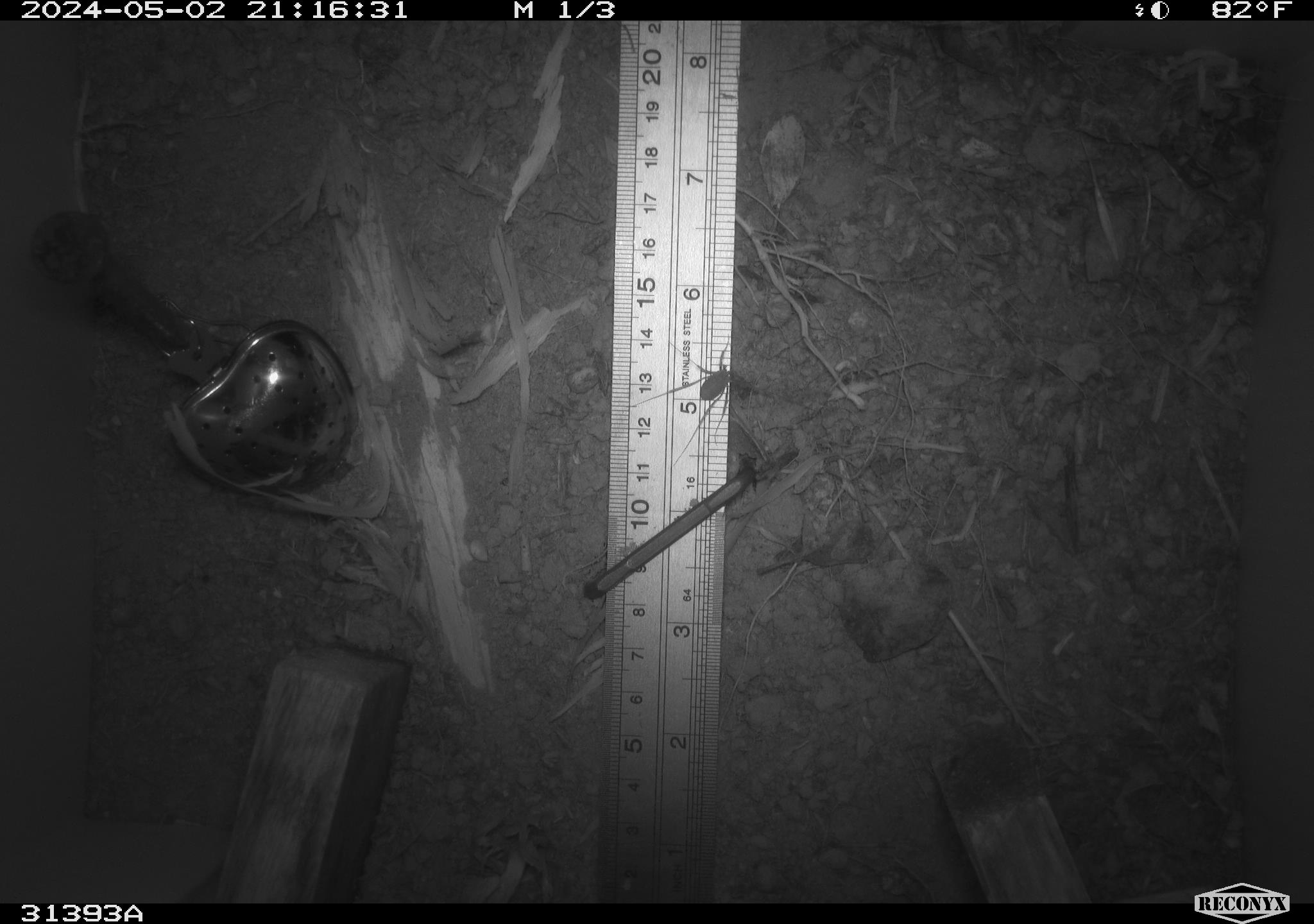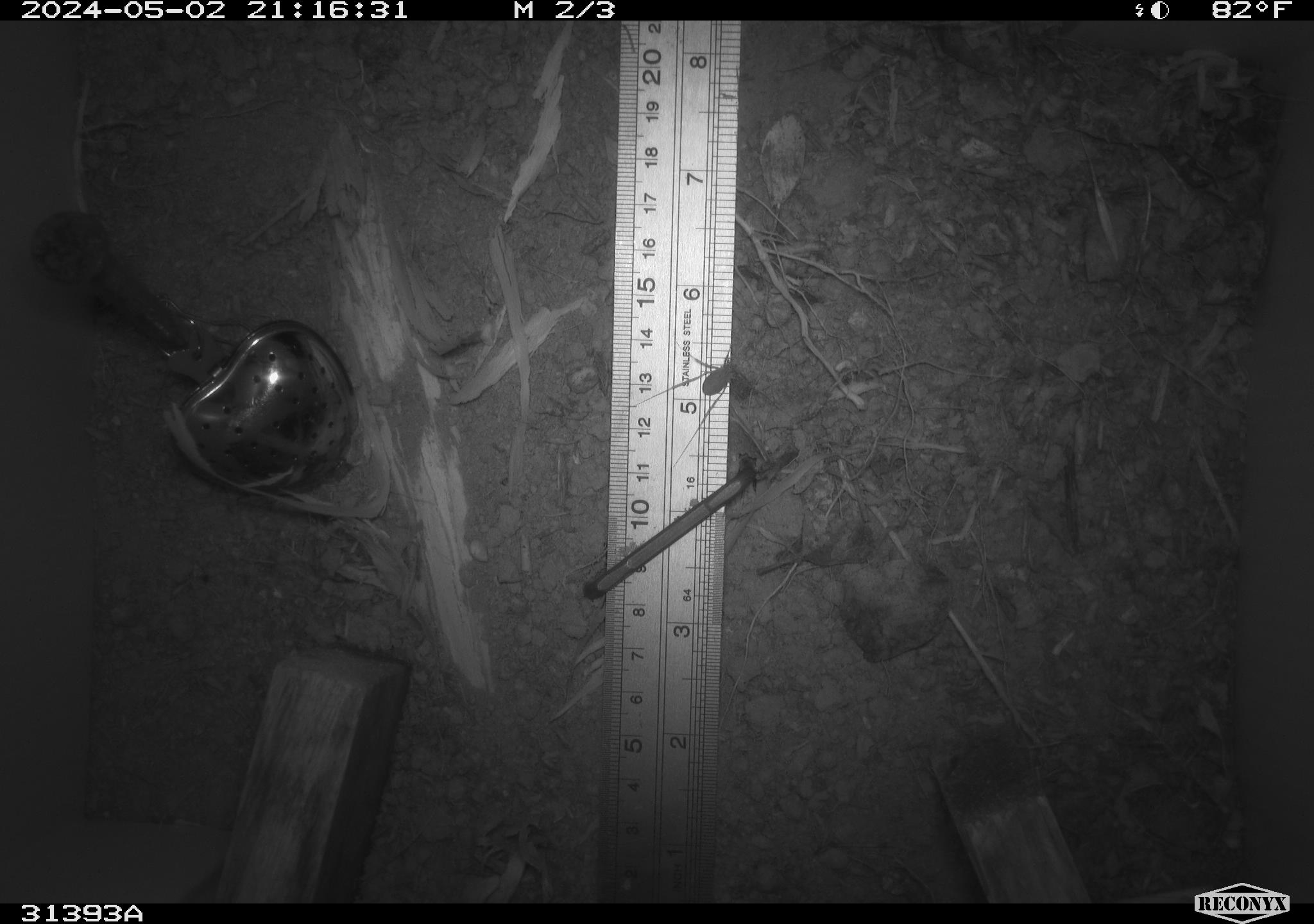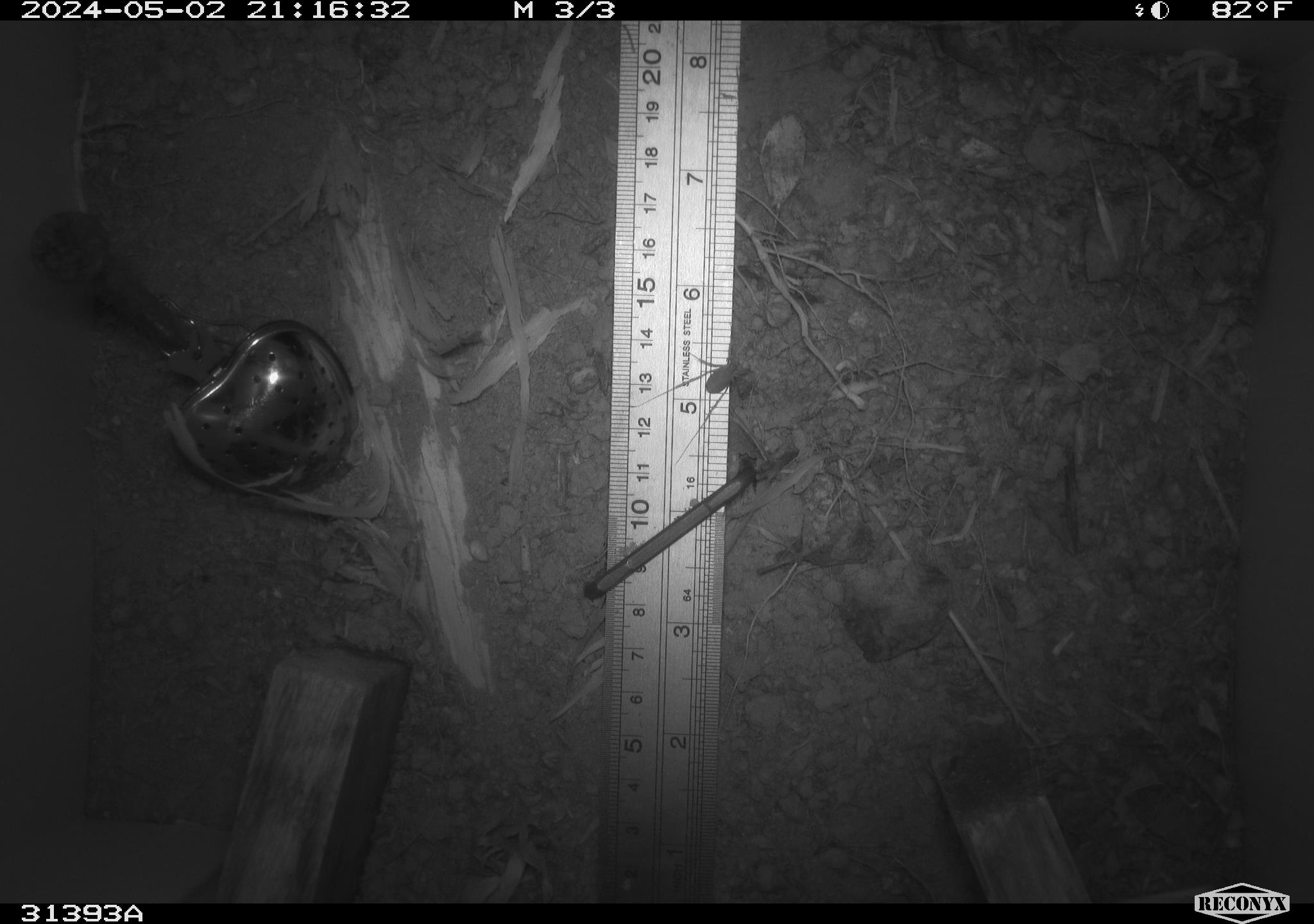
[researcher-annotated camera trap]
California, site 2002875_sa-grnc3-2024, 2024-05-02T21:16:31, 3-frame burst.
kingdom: Animalia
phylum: Arthropoda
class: Insecta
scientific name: Insecta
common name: insect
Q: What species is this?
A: Insect (Insecta).